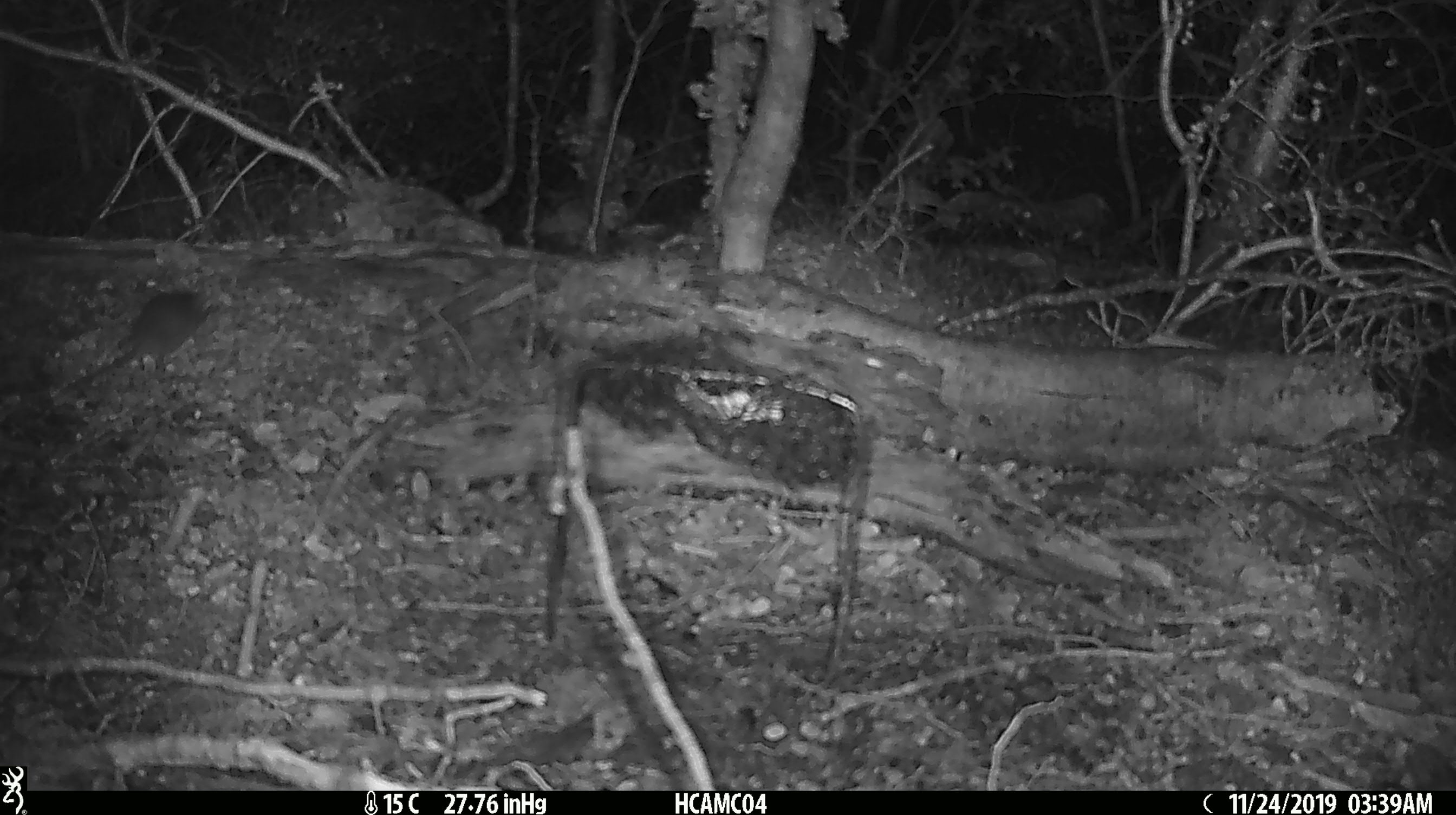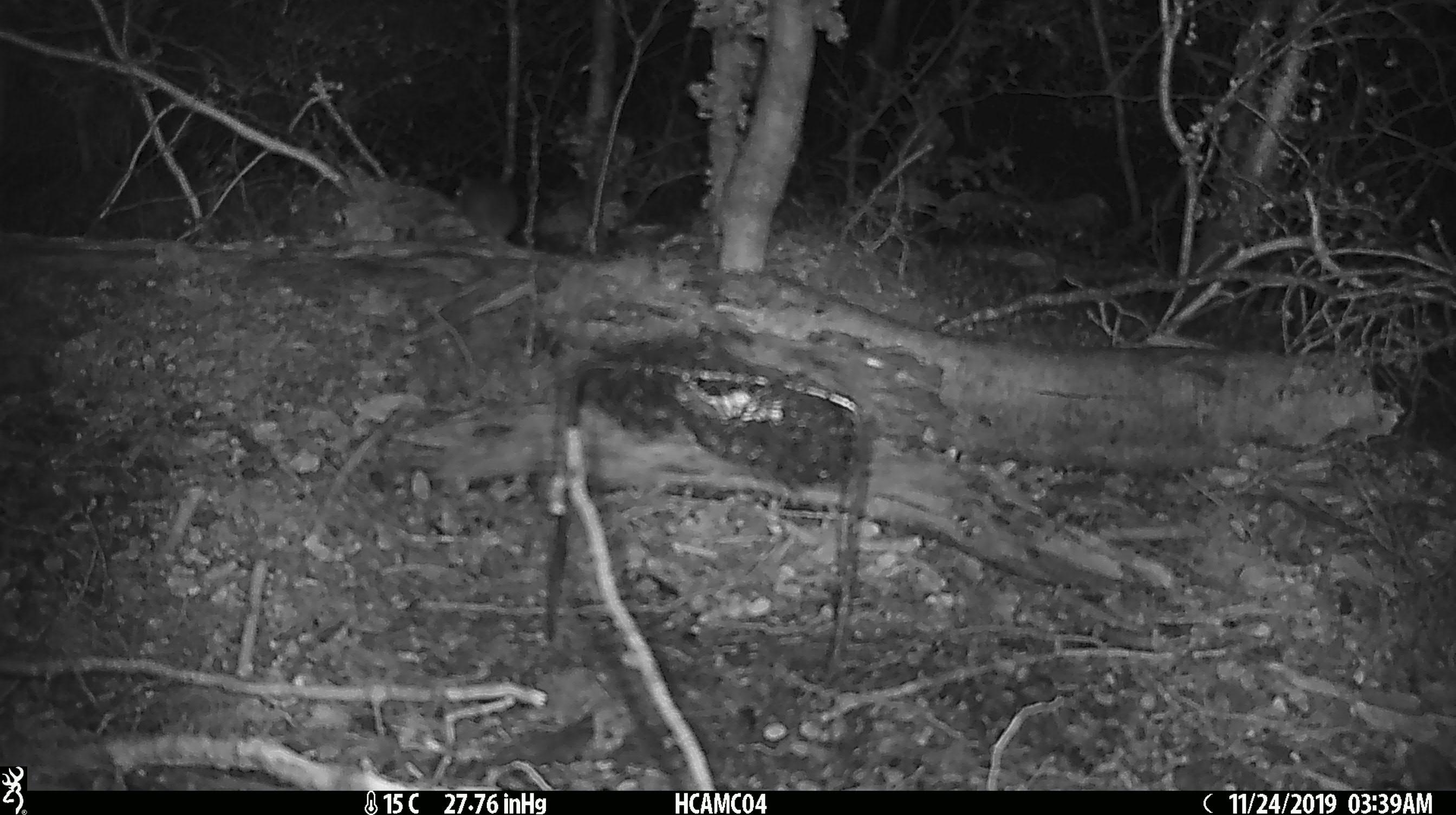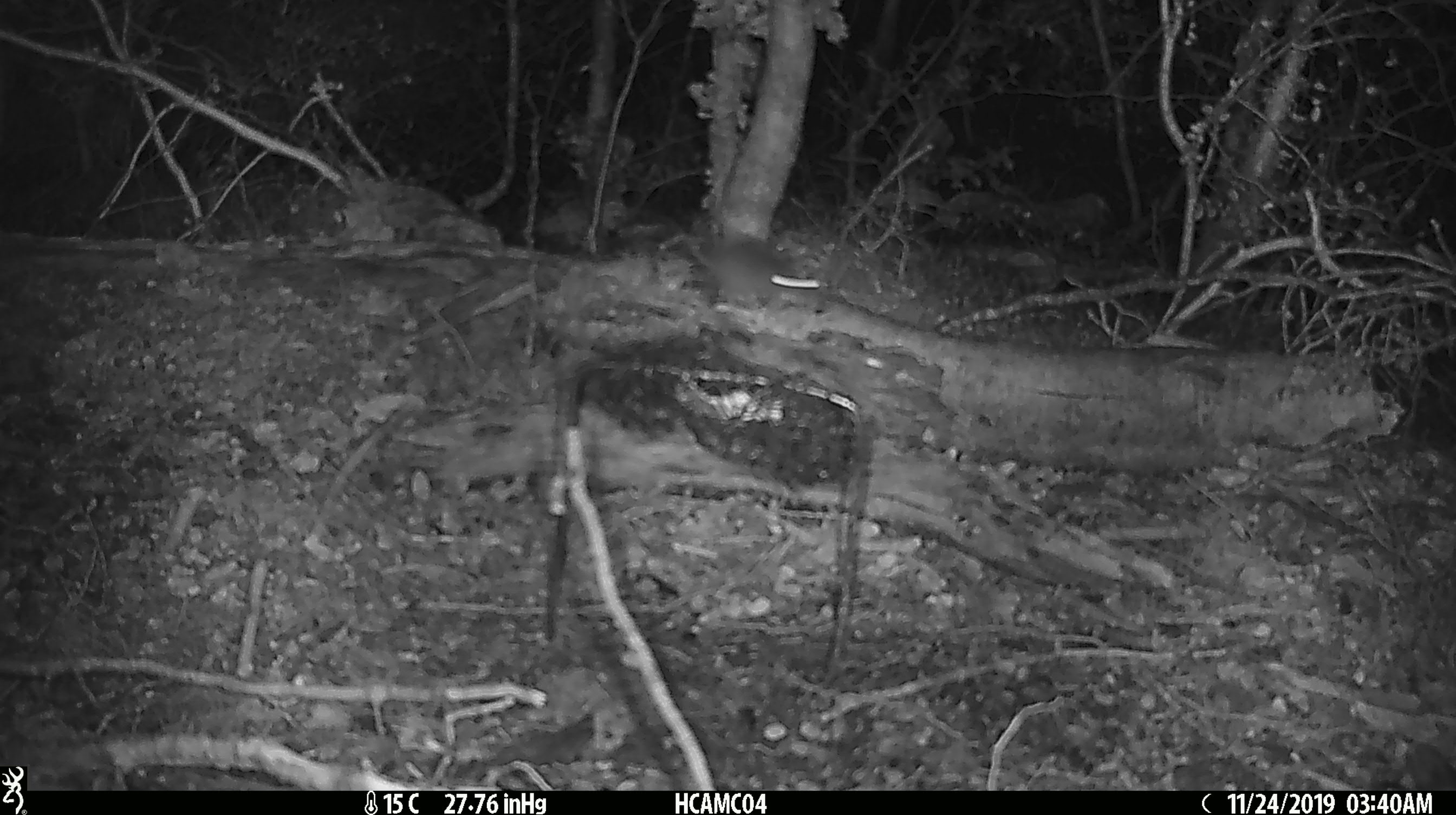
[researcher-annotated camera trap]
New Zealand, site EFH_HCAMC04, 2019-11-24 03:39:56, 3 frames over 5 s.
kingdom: Animalia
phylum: Chordata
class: Mammalia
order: Rodentia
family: Muridae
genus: Mus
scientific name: Mus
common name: mouse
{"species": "mouse (Mus)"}